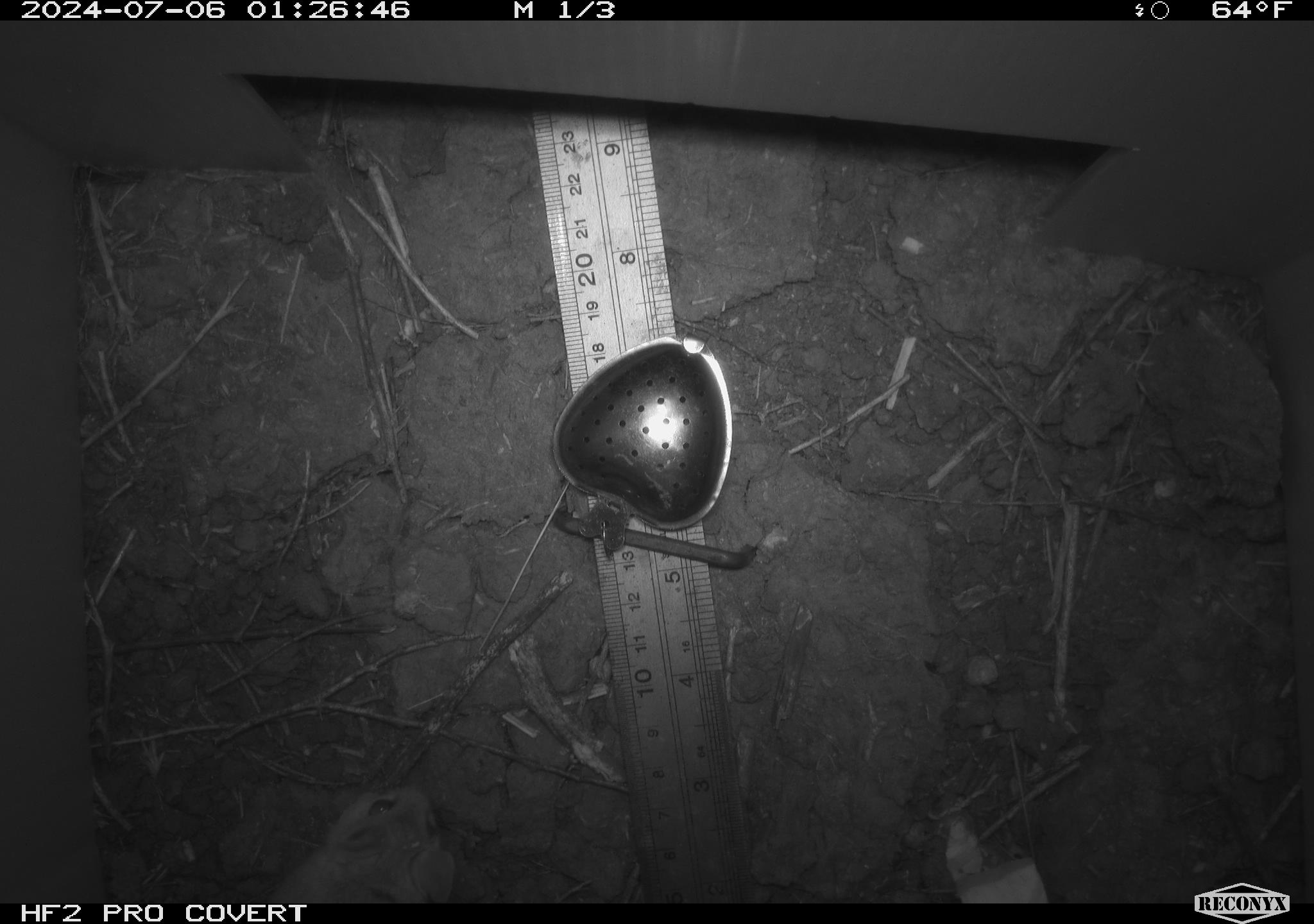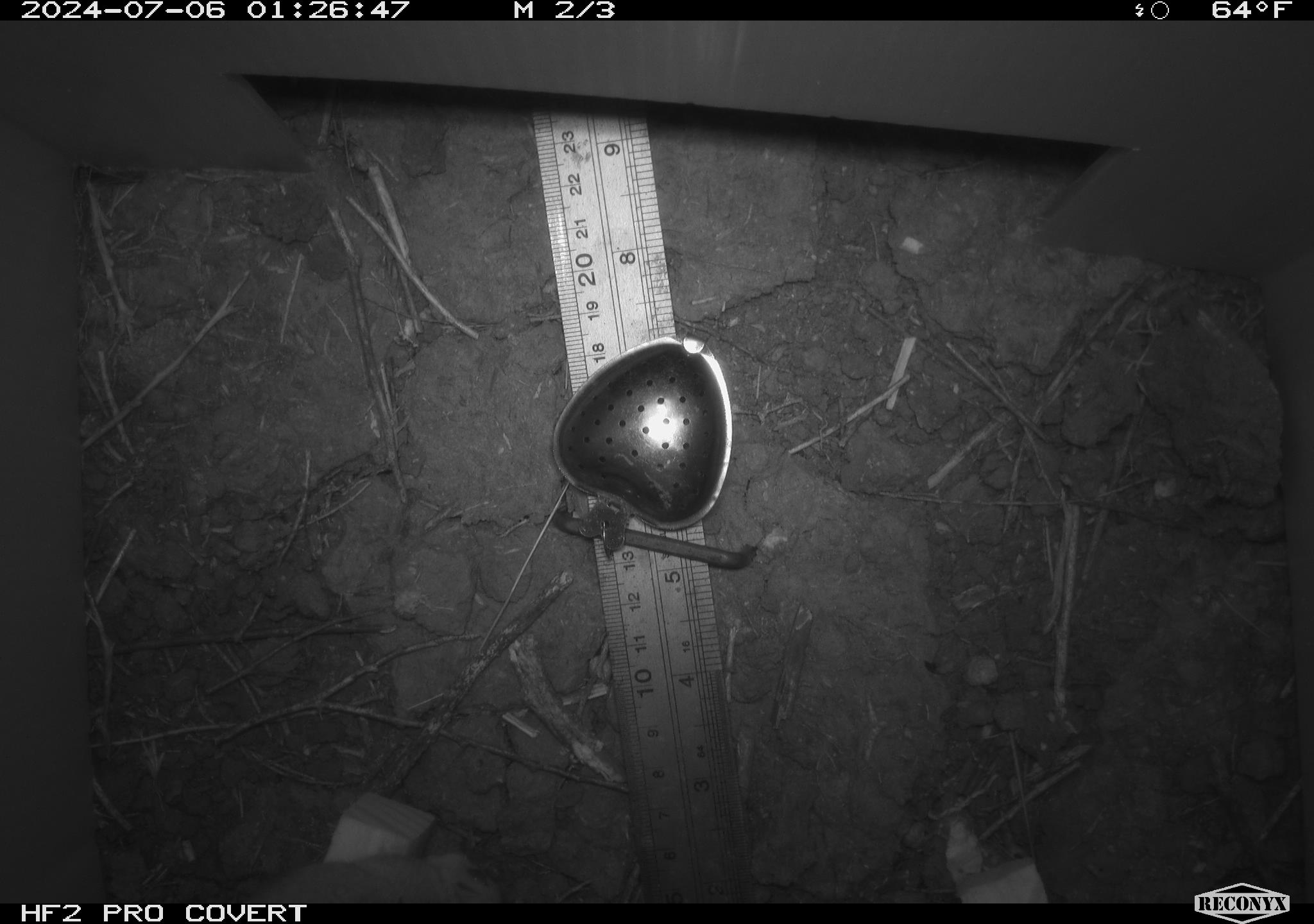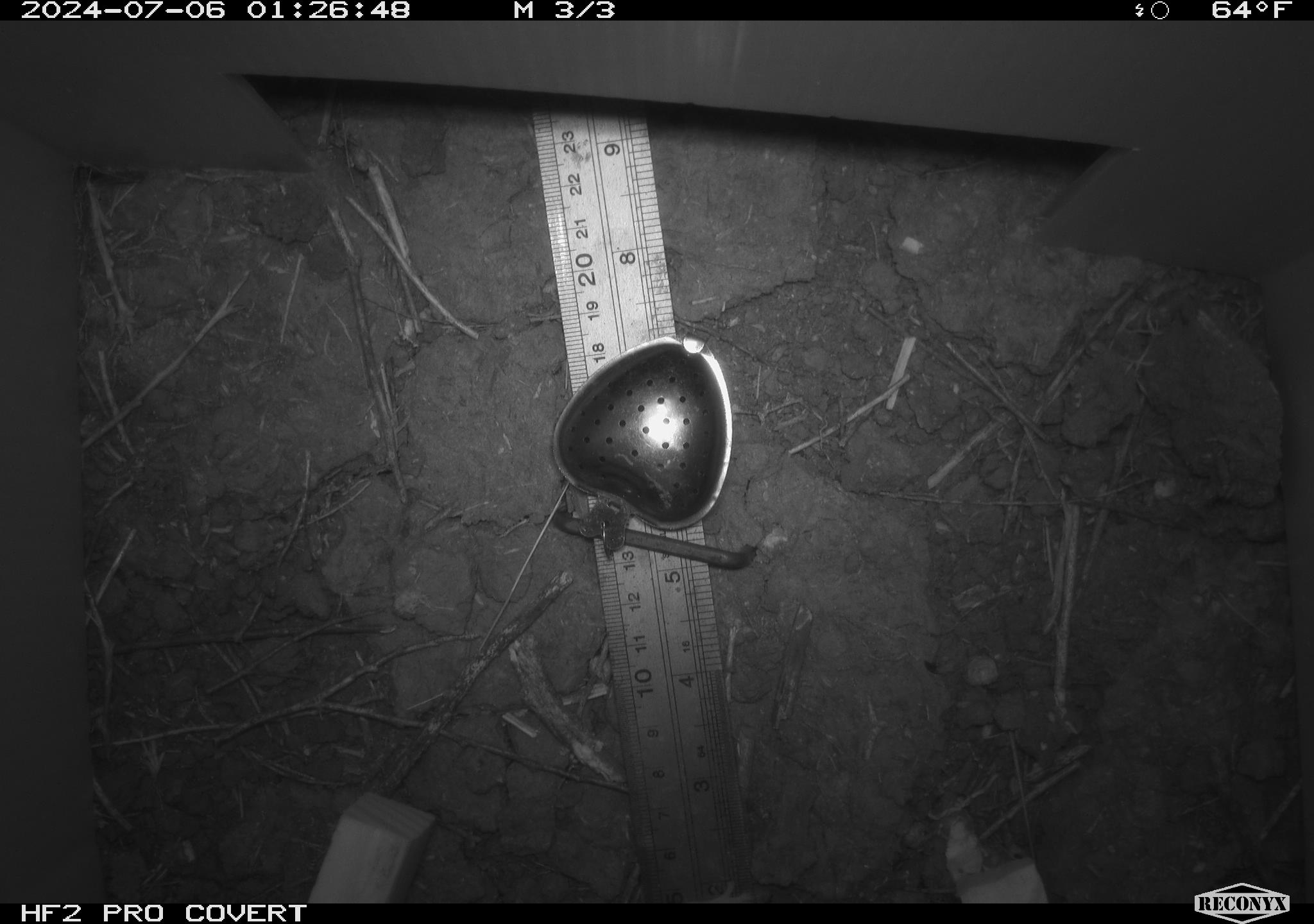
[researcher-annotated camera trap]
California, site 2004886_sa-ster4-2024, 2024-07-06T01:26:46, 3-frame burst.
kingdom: Animalia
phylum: Chordata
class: Mammalia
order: Rodentia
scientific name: Rodentia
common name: mouse species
Mouse species (Rodentia).